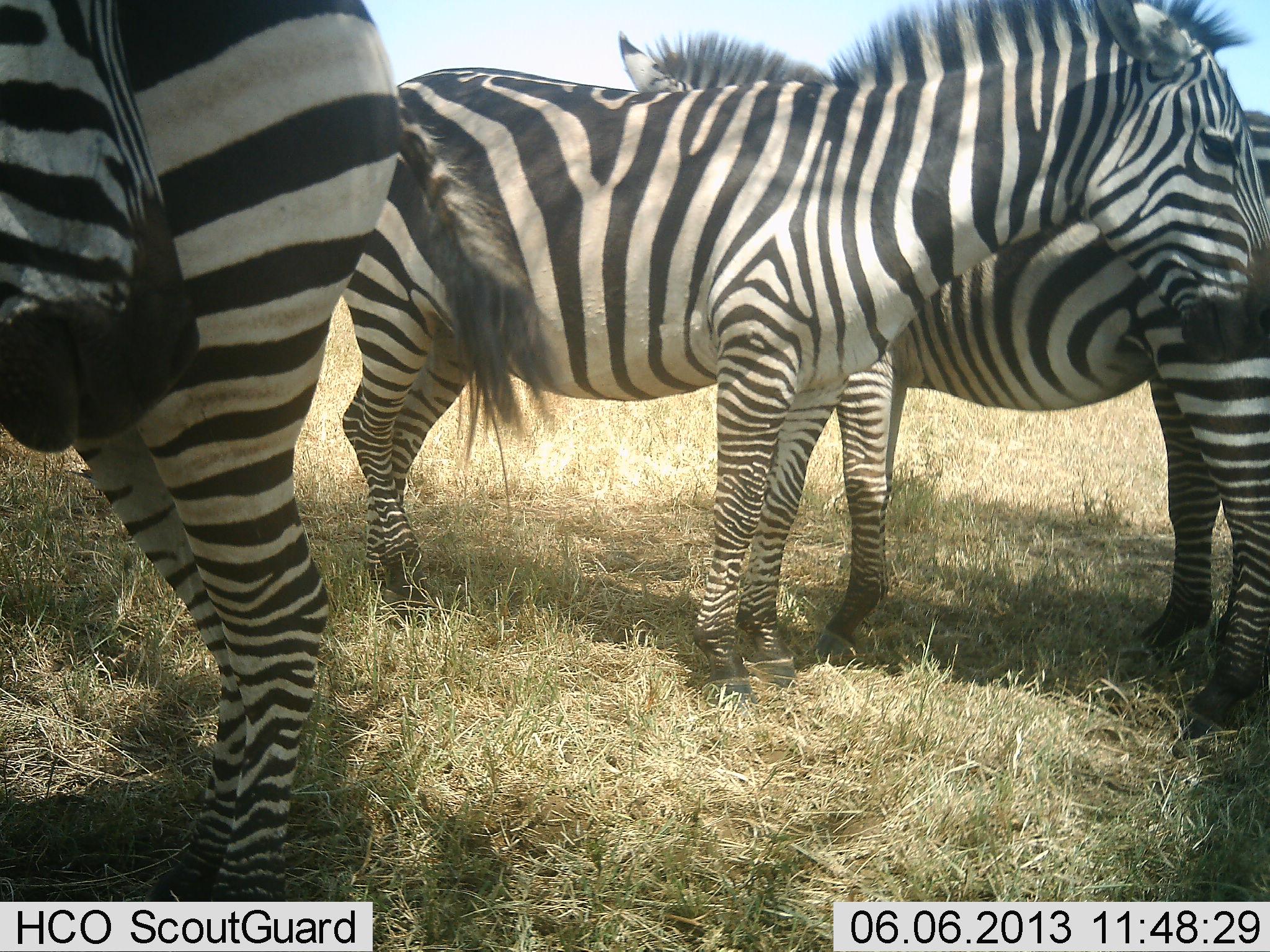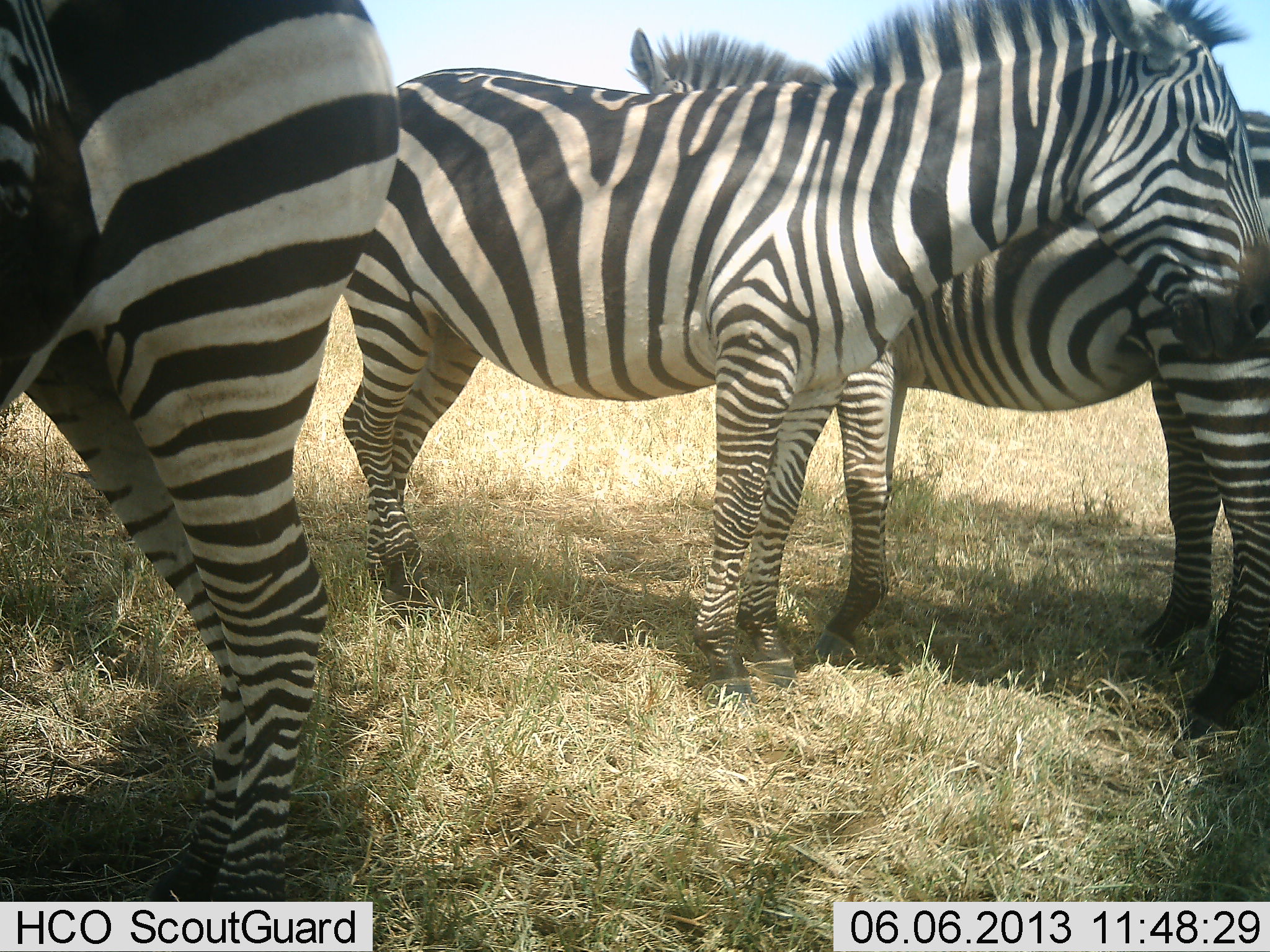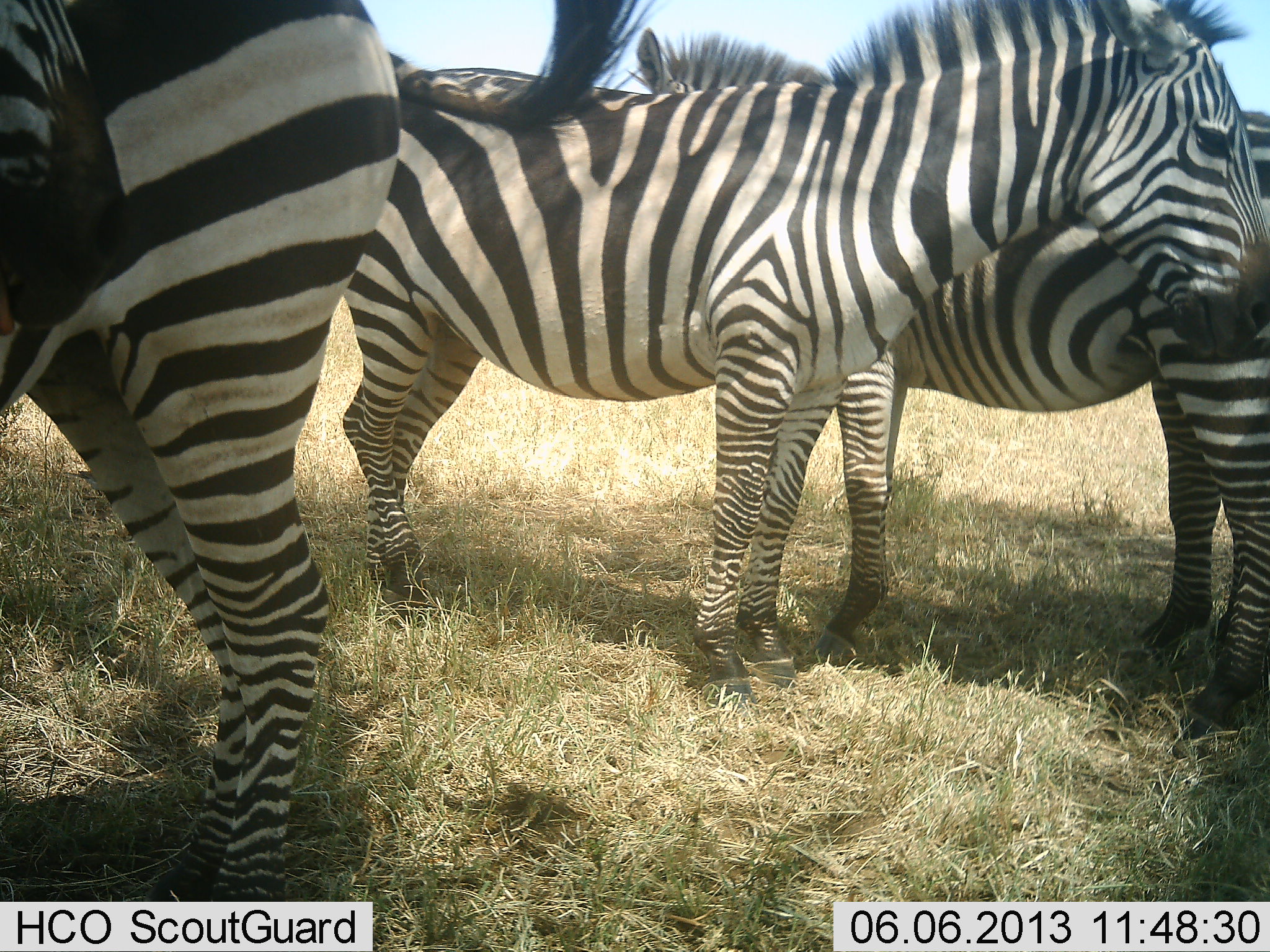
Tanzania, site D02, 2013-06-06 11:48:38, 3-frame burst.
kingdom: Animalia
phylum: Chordata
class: Mammalia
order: Perissodactyla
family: Equidae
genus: Equus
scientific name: Equus quagga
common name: plains zebra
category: zebra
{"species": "zebra (plains zebra) (Equus quagga)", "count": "3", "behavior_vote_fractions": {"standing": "100%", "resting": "20%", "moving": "0%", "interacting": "10%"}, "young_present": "0%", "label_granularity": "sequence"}